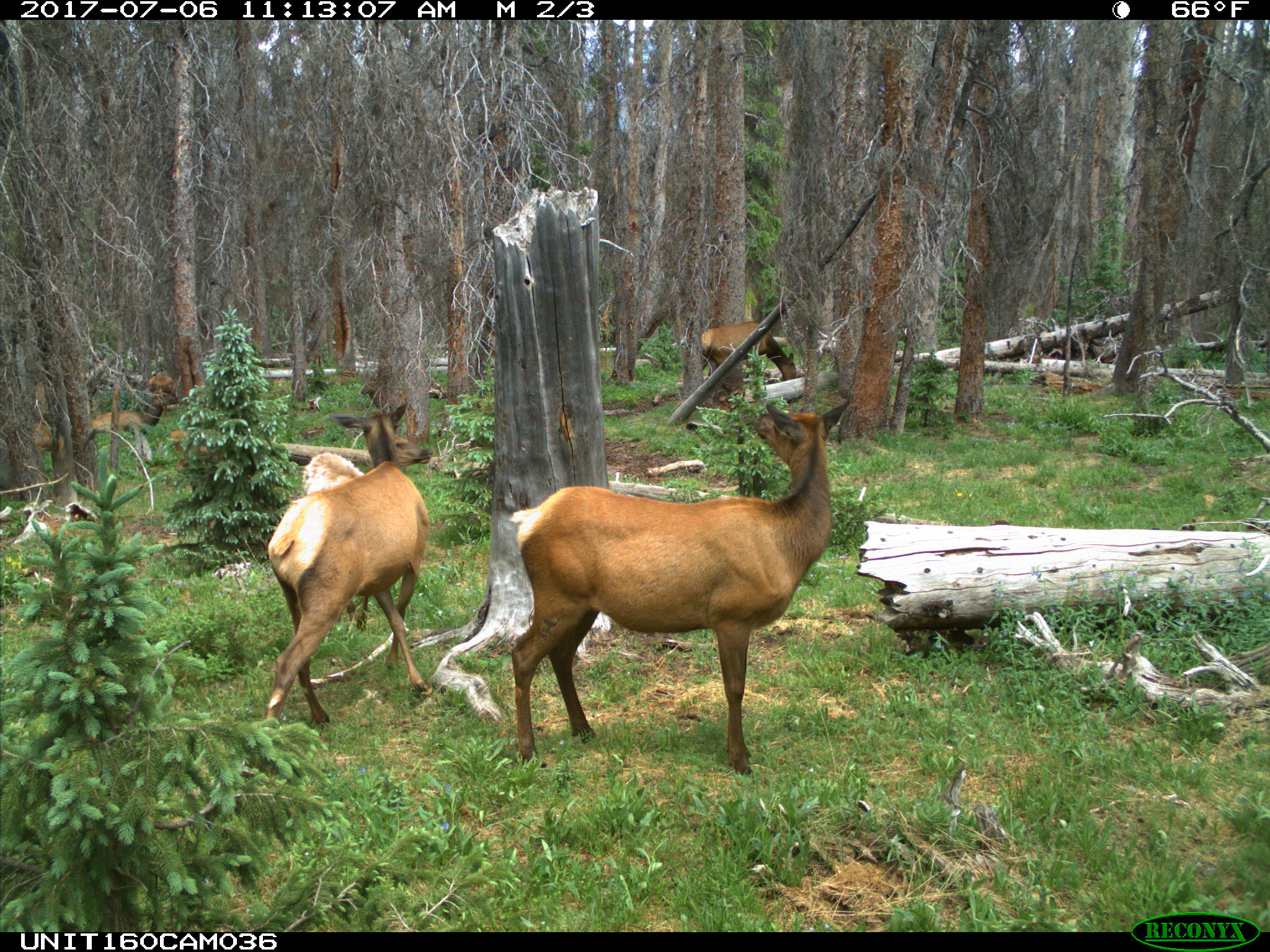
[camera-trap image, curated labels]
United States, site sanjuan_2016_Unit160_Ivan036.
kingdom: Animalia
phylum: Chordata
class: Mammalia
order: Artiodactyla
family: Cervidae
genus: Cervus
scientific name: Cervus elaphus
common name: red deer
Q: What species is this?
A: Cervus elaphus (red deer).